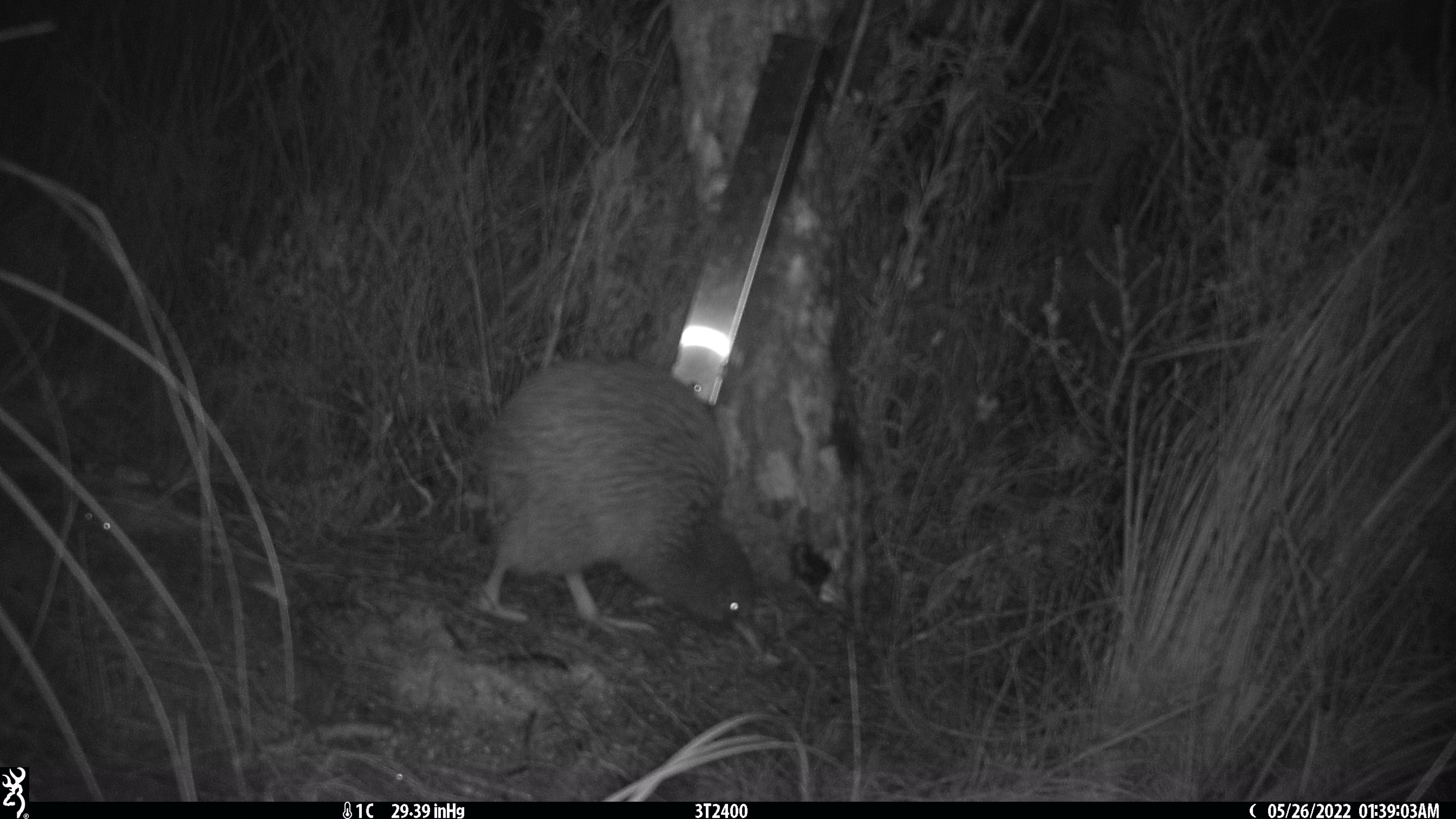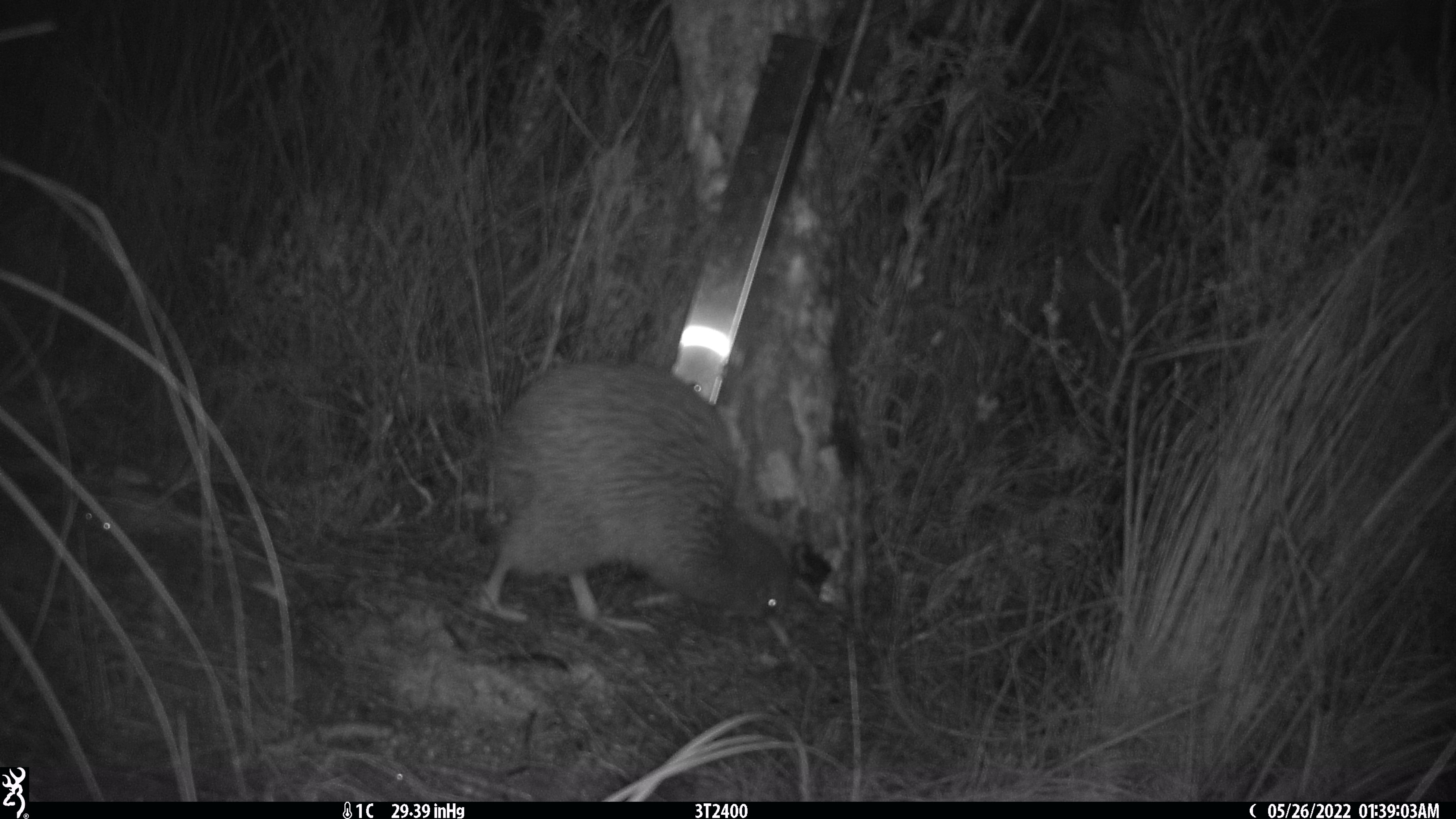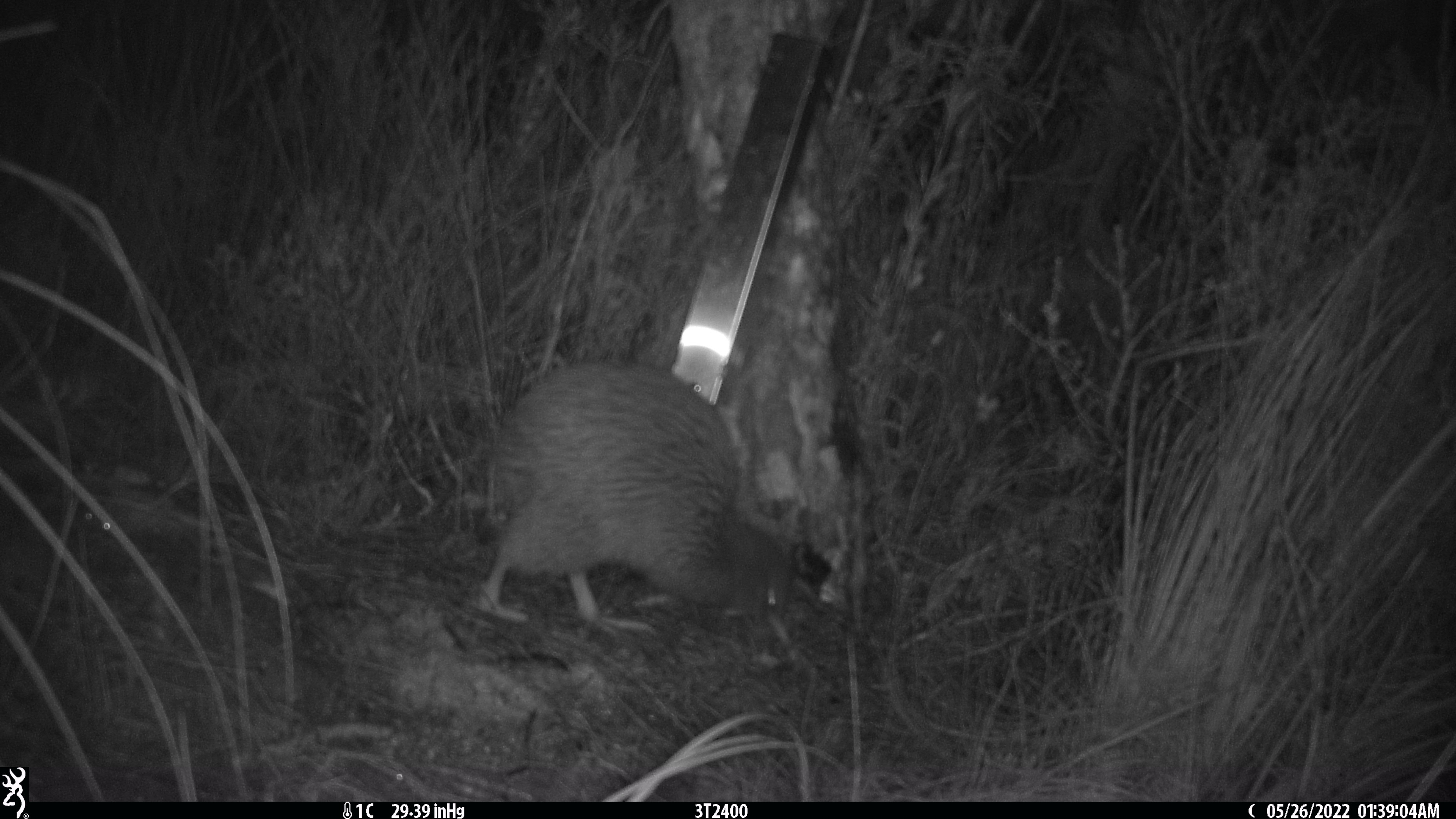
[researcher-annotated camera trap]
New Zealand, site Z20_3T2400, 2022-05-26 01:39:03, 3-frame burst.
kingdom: Animalia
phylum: Chordata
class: Aves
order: Apterygiformes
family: Apterygidae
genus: Apteryx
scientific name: Apteryx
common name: kiwi